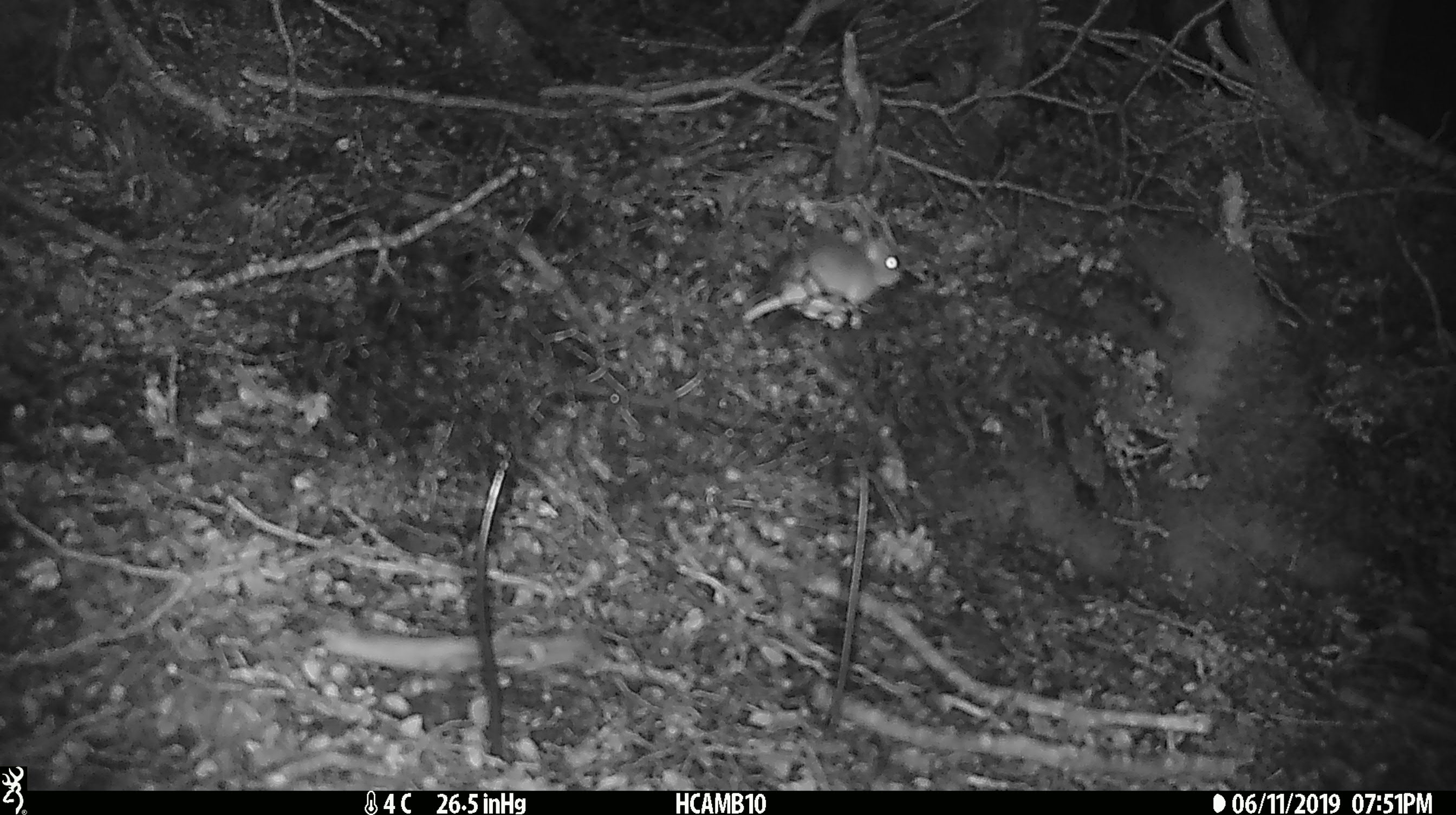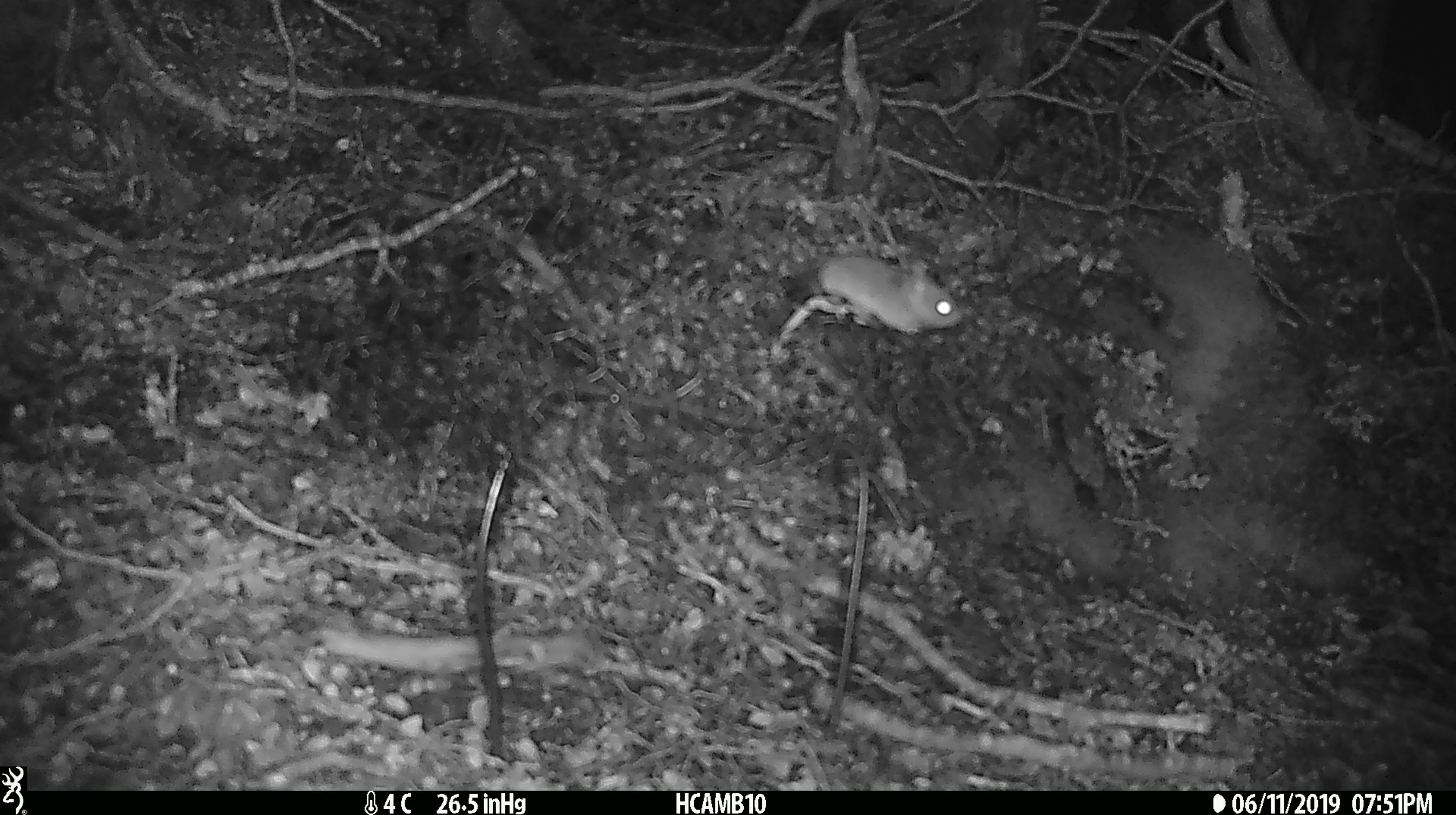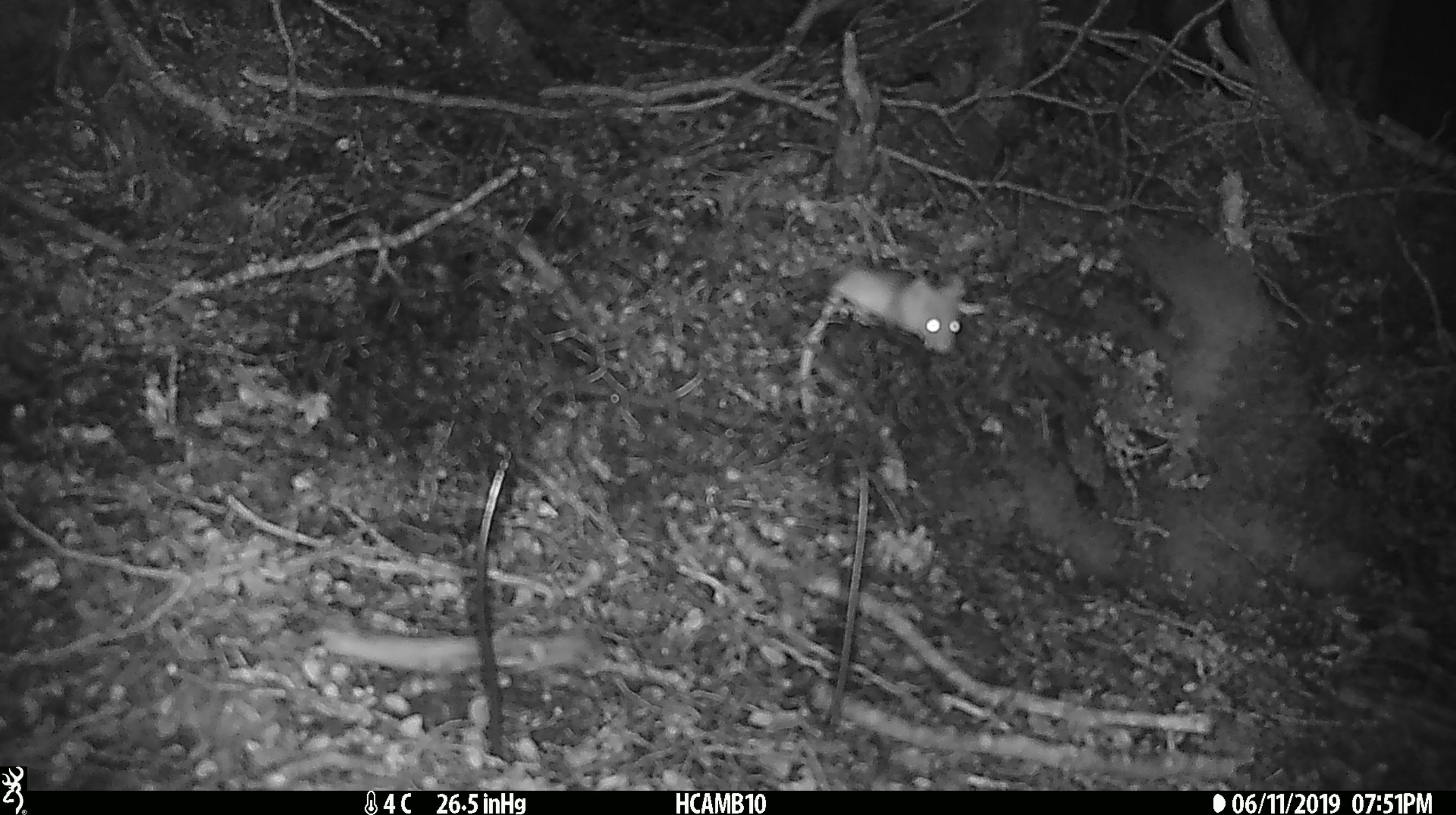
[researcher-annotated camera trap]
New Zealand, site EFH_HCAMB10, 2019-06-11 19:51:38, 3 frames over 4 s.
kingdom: Animalia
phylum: Chordata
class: Mammalia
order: Rodentia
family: Muridae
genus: Mus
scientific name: Mus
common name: mouse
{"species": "mouse (Mus)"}